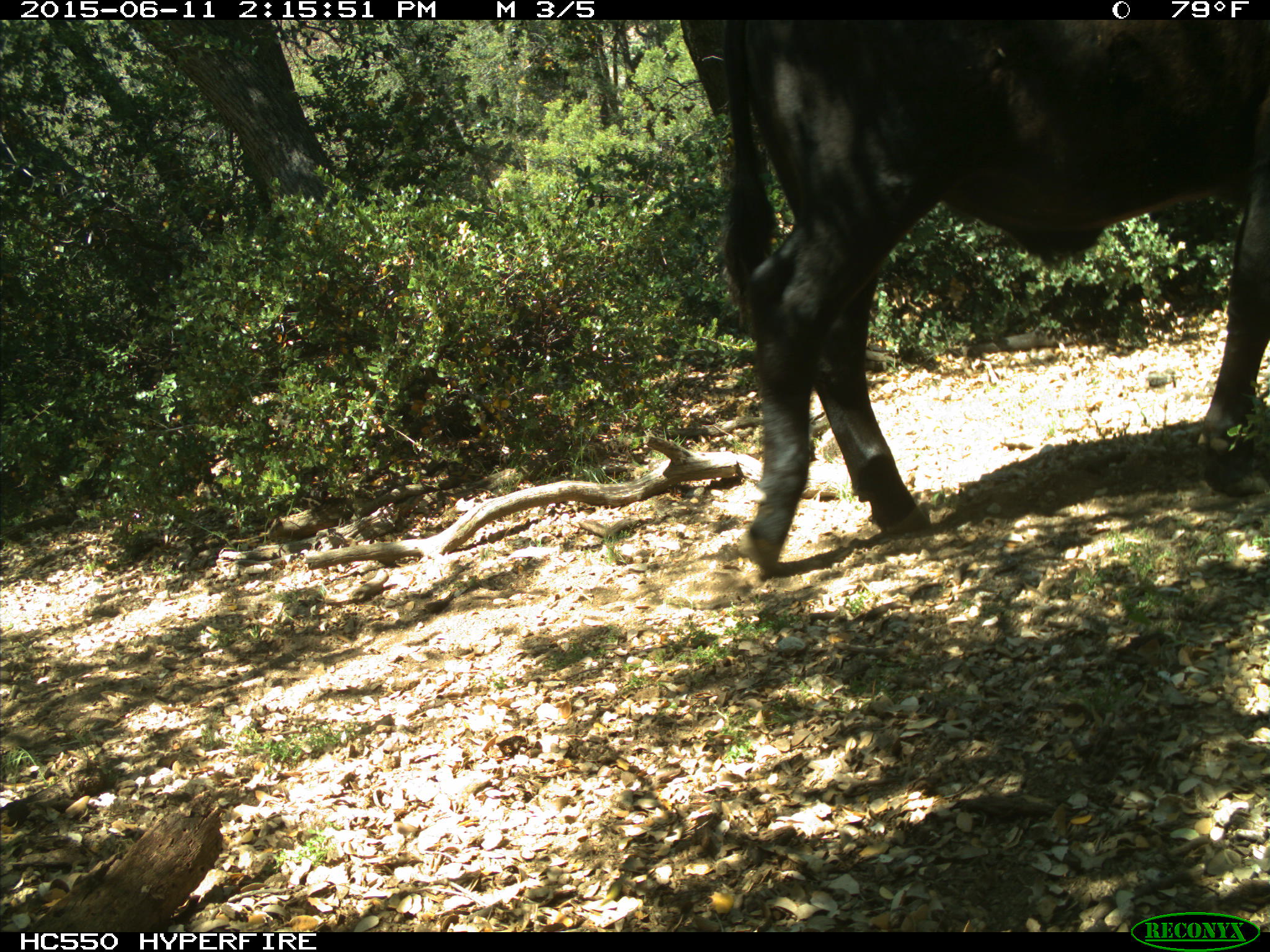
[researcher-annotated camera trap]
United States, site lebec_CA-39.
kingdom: Animalia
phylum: Chordata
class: Mammalia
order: Artiodactyla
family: Bovidae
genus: Bos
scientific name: Bos taurus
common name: domestic cow